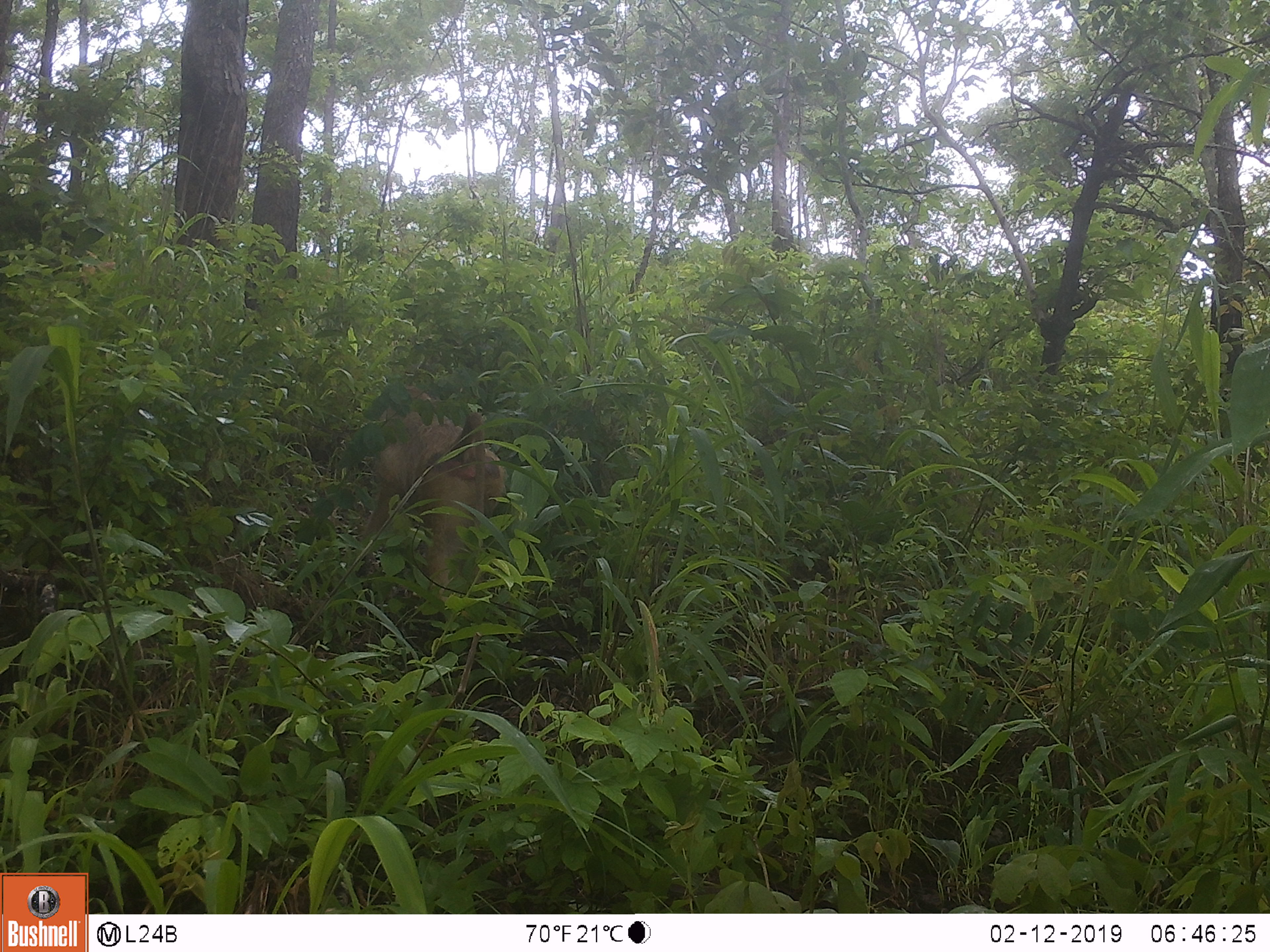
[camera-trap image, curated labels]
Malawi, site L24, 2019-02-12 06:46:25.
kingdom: Animalia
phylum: Chordata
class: Mammalia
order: Primates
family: Cercopithecidae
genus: Papio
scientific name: Papio cynocephalus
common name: yellow baboon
Yellow baboon (Papio cynocephalus), count 1.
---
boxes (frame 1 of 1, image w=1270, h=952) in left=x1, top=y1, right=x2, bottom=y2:
yellow baboon: left=352, top=393, right=534, bottom=613